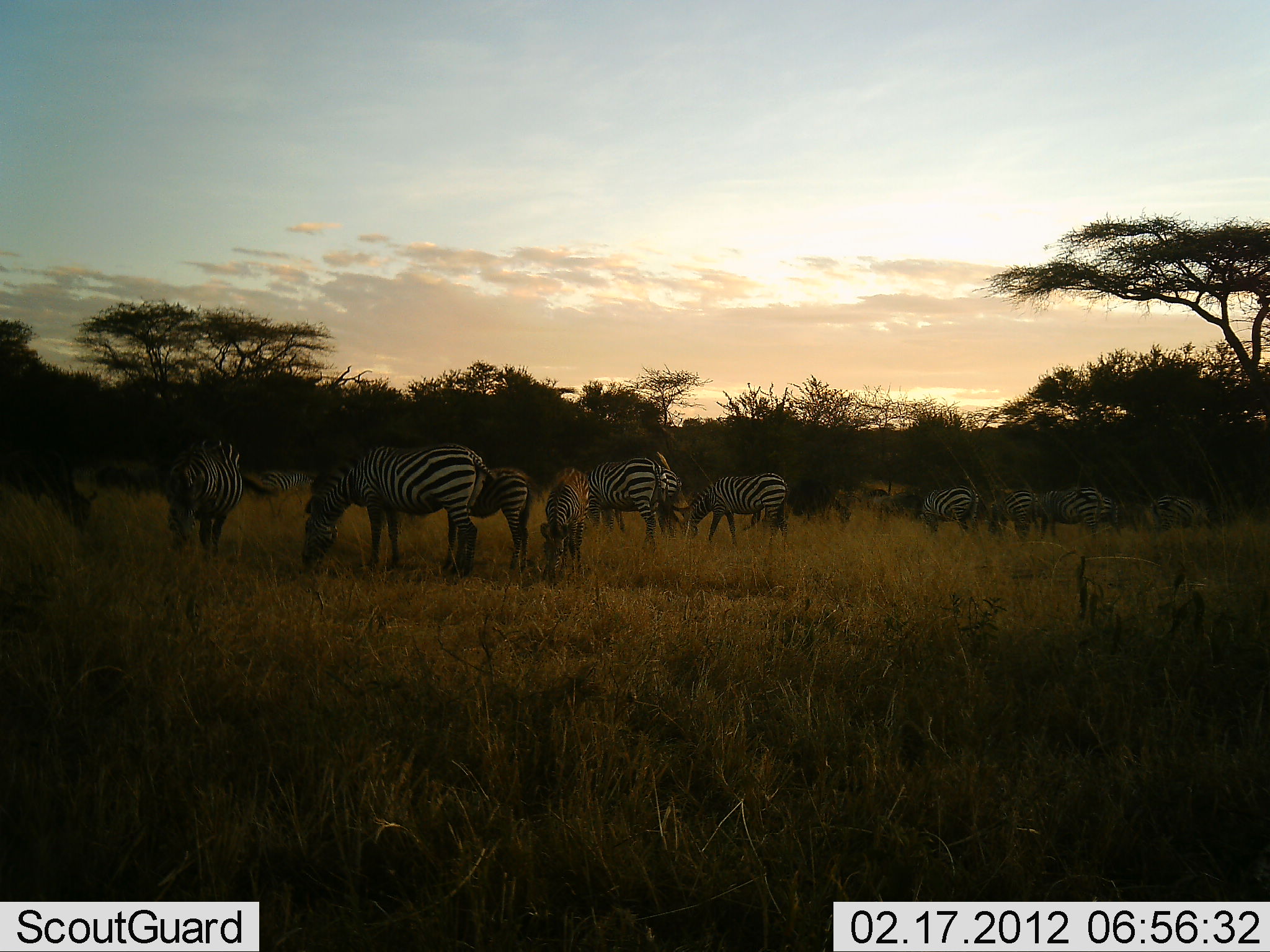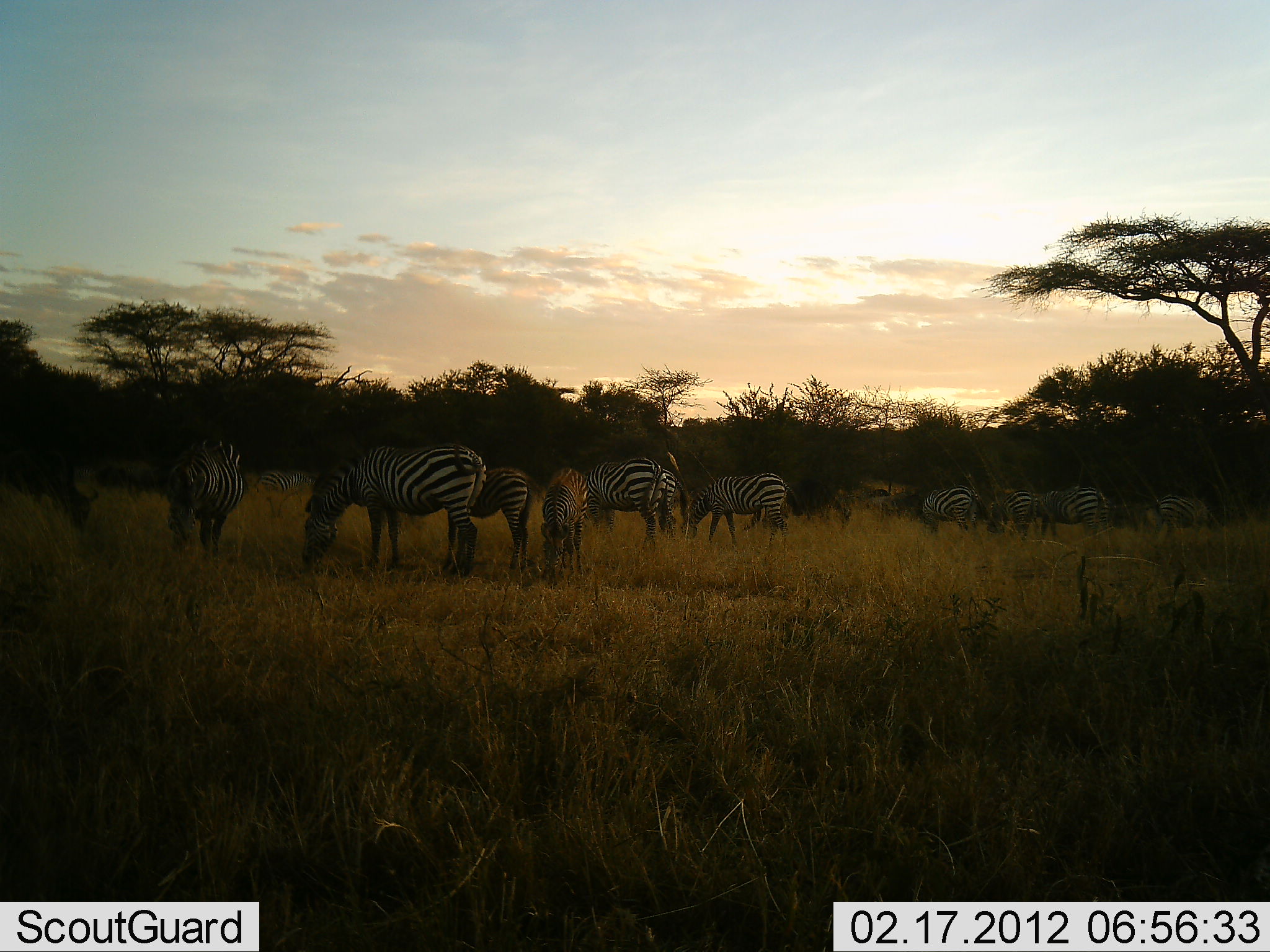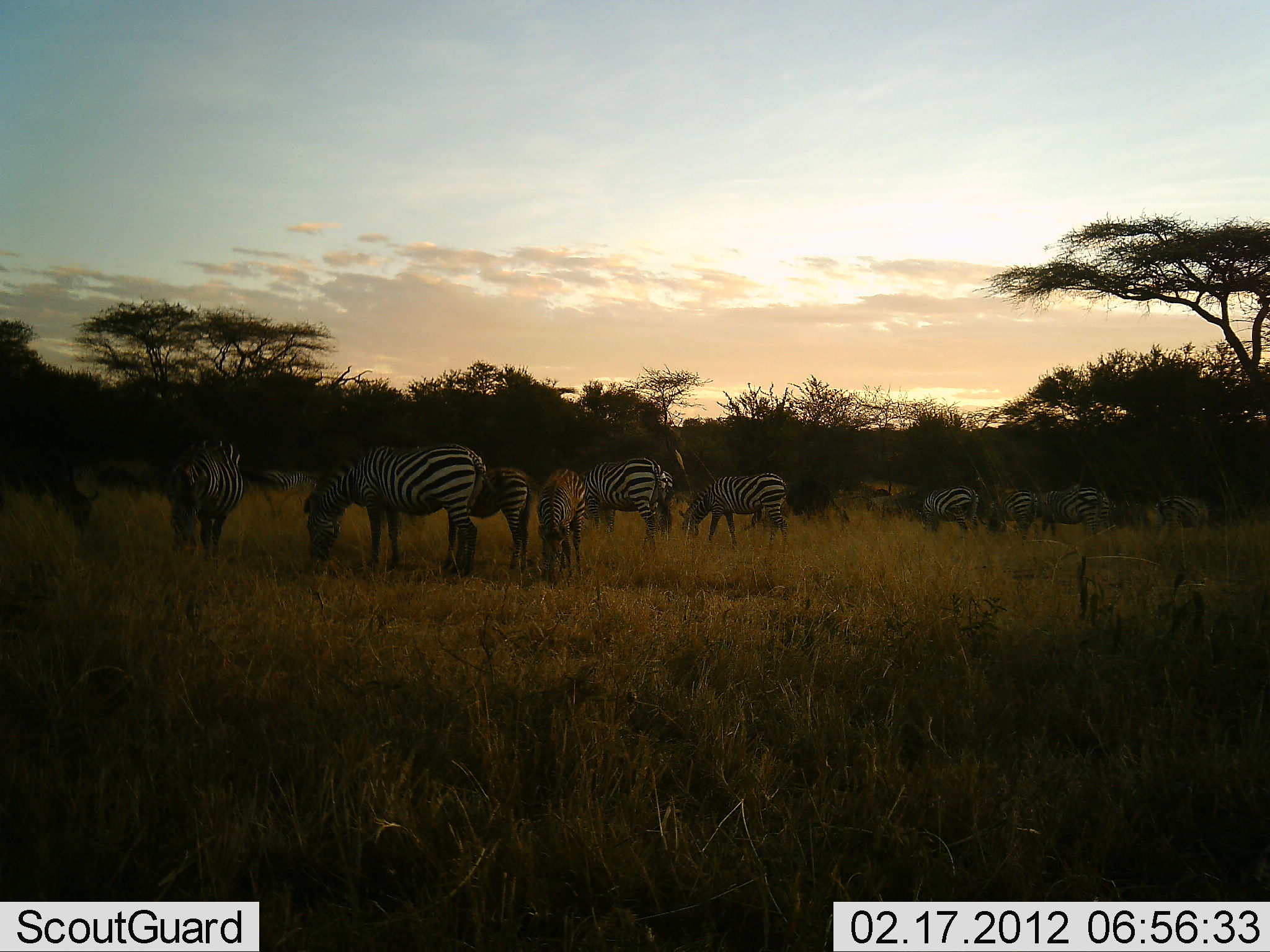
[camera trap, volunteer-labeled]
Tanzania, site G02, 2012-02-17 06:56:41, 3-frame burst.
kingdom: Animalia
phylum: Chordata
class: Mammalia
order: Perissodactyla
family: Equidae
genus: Equus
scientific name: Equus quagga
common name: plains zebra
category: zebra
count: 11-50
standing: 52%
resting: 0%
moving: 0%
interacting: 10%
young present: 62%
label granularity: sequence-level